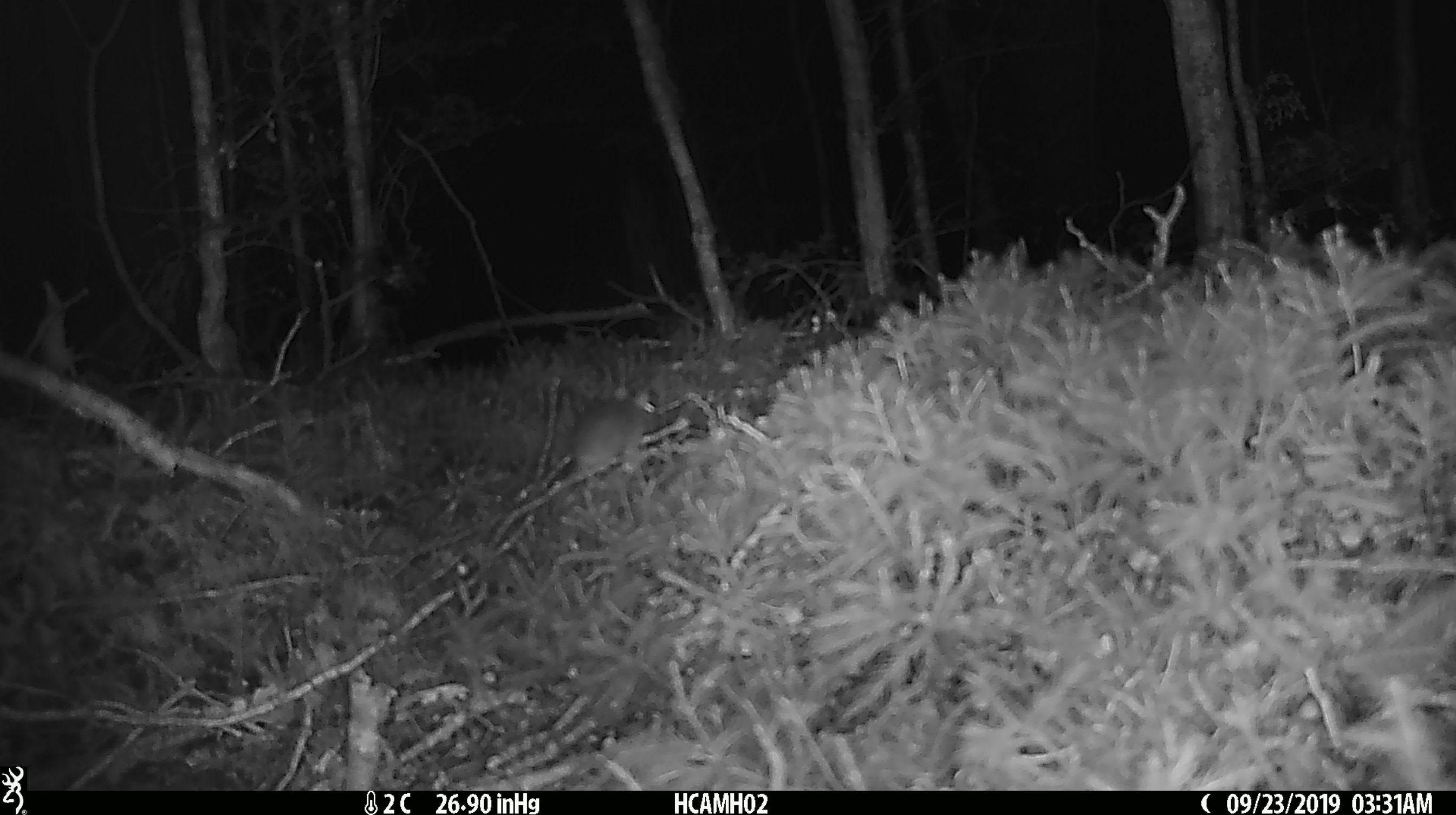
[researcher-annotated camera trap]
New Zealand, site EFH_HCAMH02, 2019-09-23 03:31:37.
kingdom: Animalia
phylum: Chordata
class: Mammalia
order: Rodentia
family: Muridae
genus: Mus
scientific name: Mus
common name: mouse